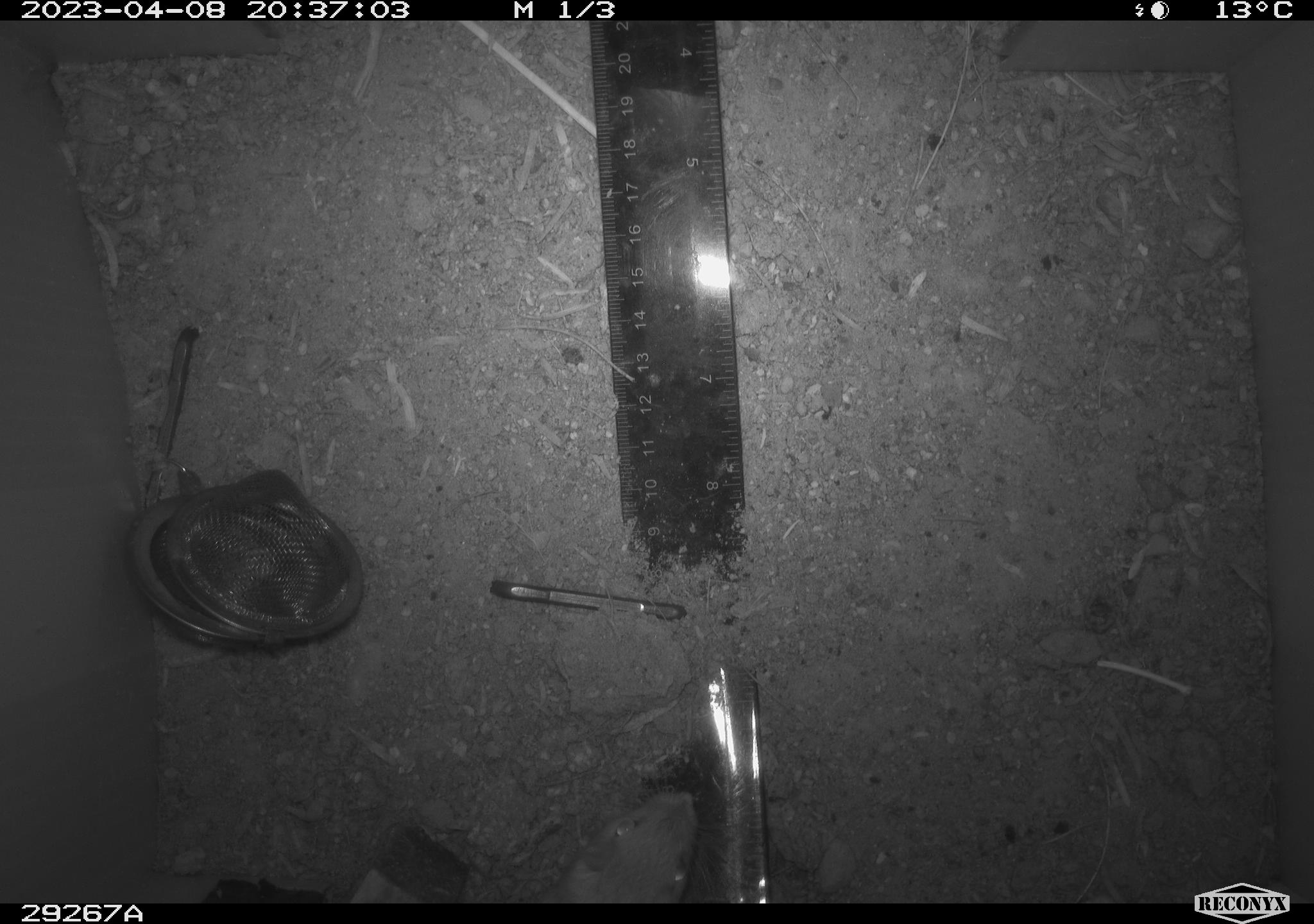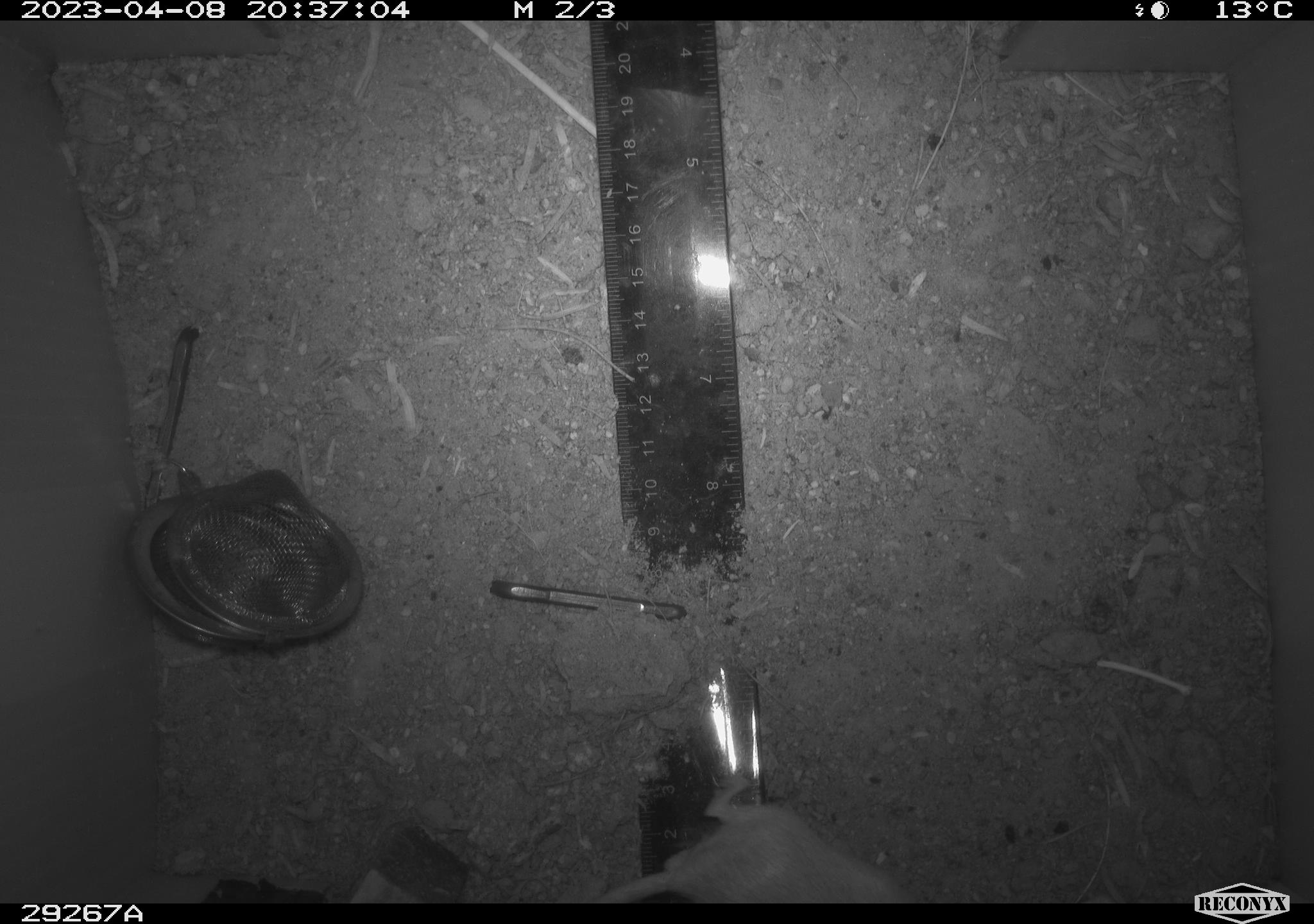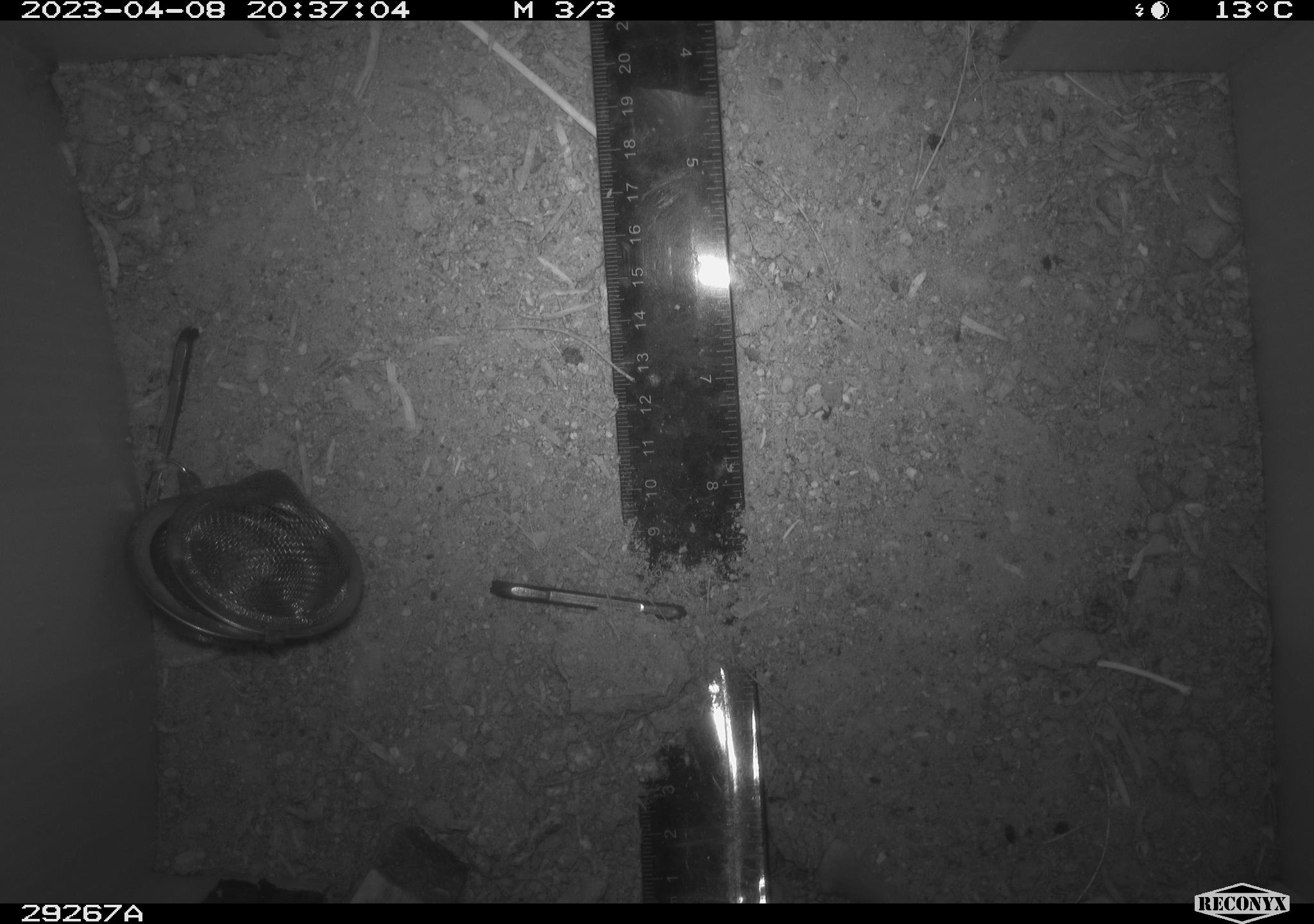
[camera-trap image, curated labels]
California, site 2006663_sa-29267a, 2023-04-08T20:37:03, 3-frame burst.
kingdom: Animalia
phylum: Chordata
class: Mammalia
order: Rodentia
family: Heteromyidae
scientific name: Heteromyidae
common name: kangaroo rats and pocket mice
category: heteromyidae family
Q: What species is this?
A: Heteromyidae family (kangaroo rats and pocket mice) (Heteromyidae).